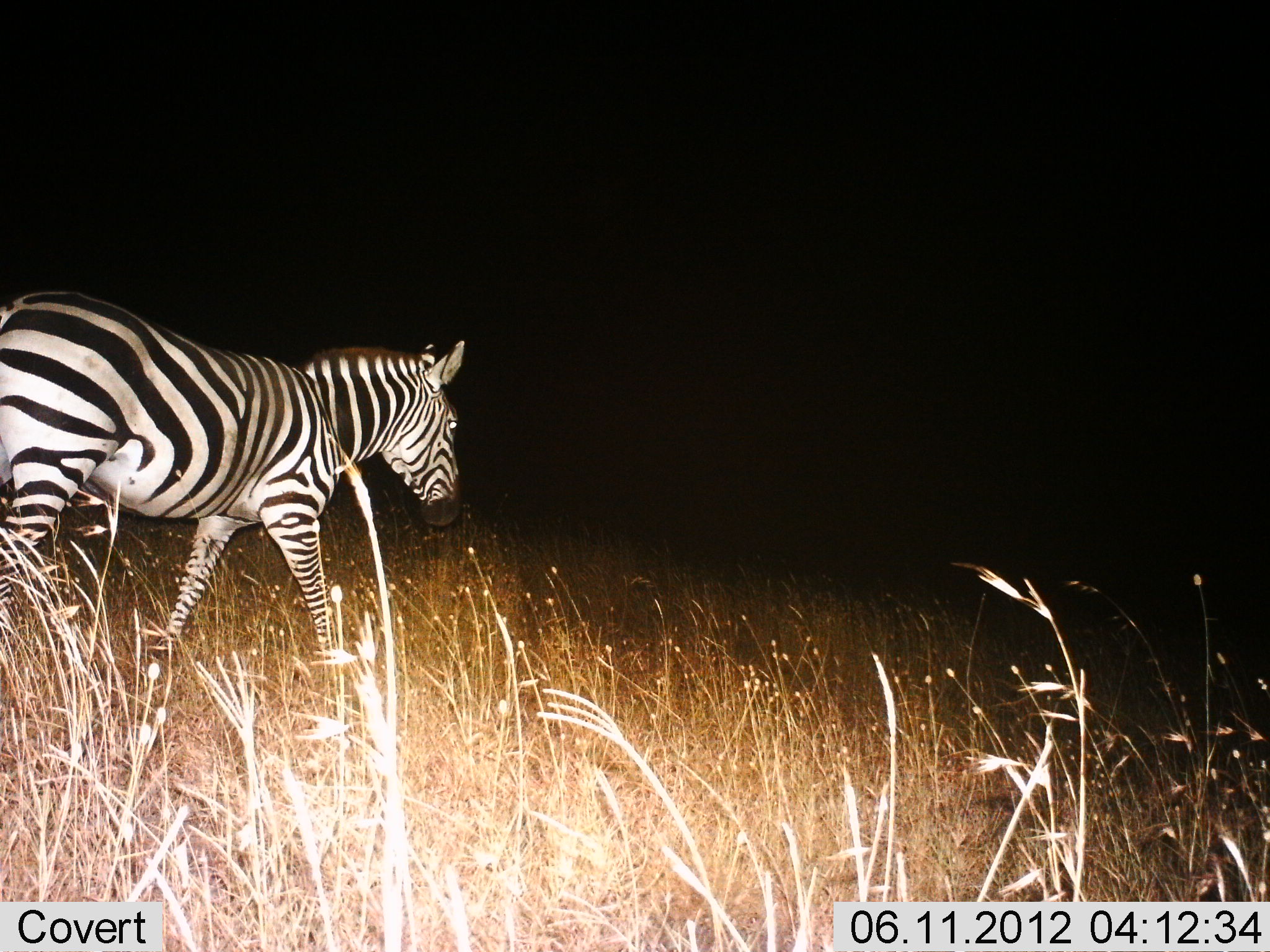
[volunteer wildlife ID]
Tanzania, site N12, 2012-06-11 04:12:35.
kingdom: Animalia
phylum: Chordata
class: Mammalia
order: Perissodactyla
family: Equidae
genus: Equus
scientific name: Equus quagga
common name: plains zebra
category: zebra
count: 1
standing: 10%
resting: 0%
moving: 90%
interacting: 0%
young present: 0%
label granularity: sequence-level